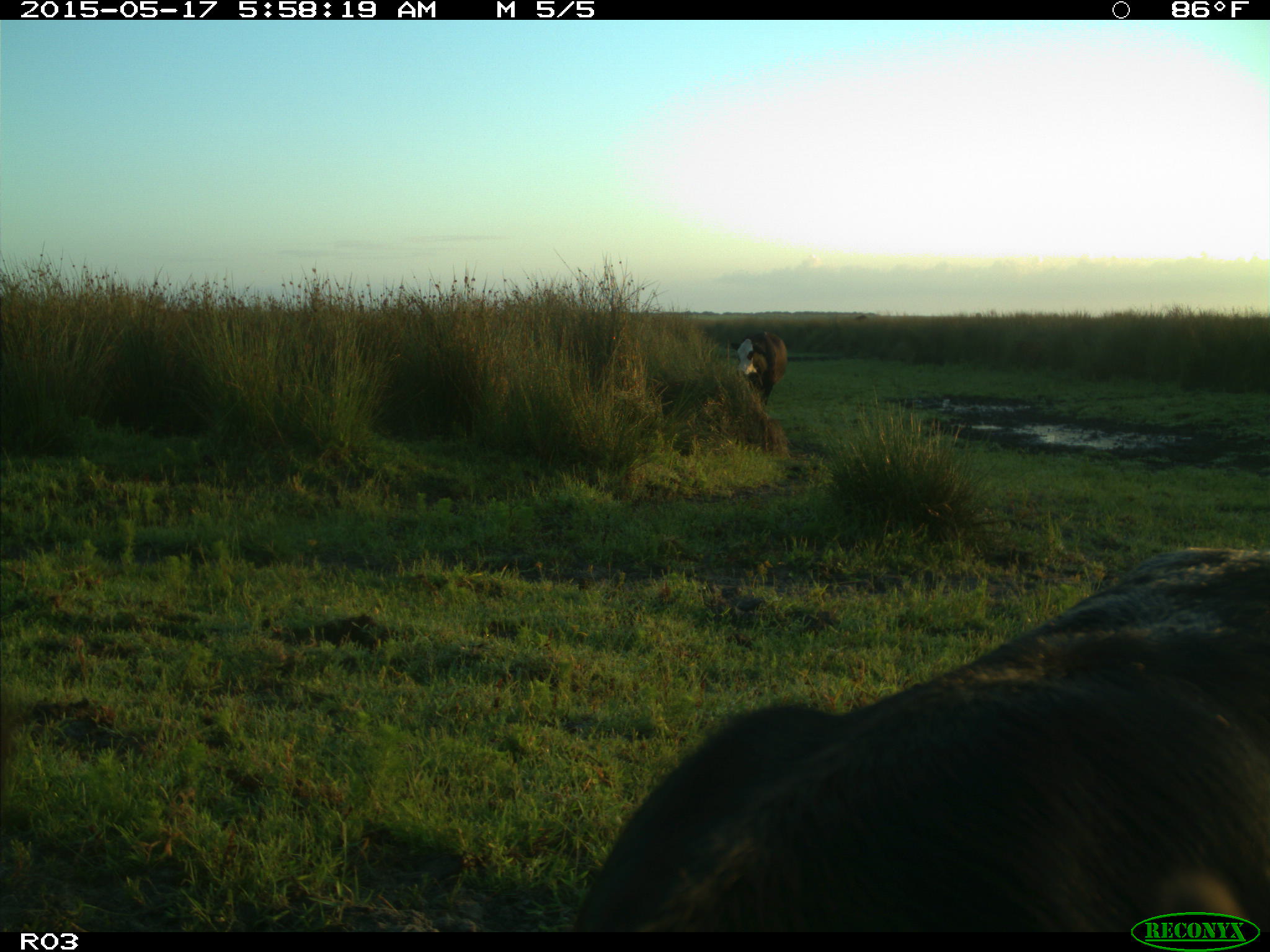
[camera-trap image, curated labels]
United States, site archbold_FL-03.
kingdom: Animalia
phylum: Chordata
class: Mammalia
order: Artiodactyla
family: Bovidae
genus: Bos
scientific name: Bos taurus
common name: domestic cow